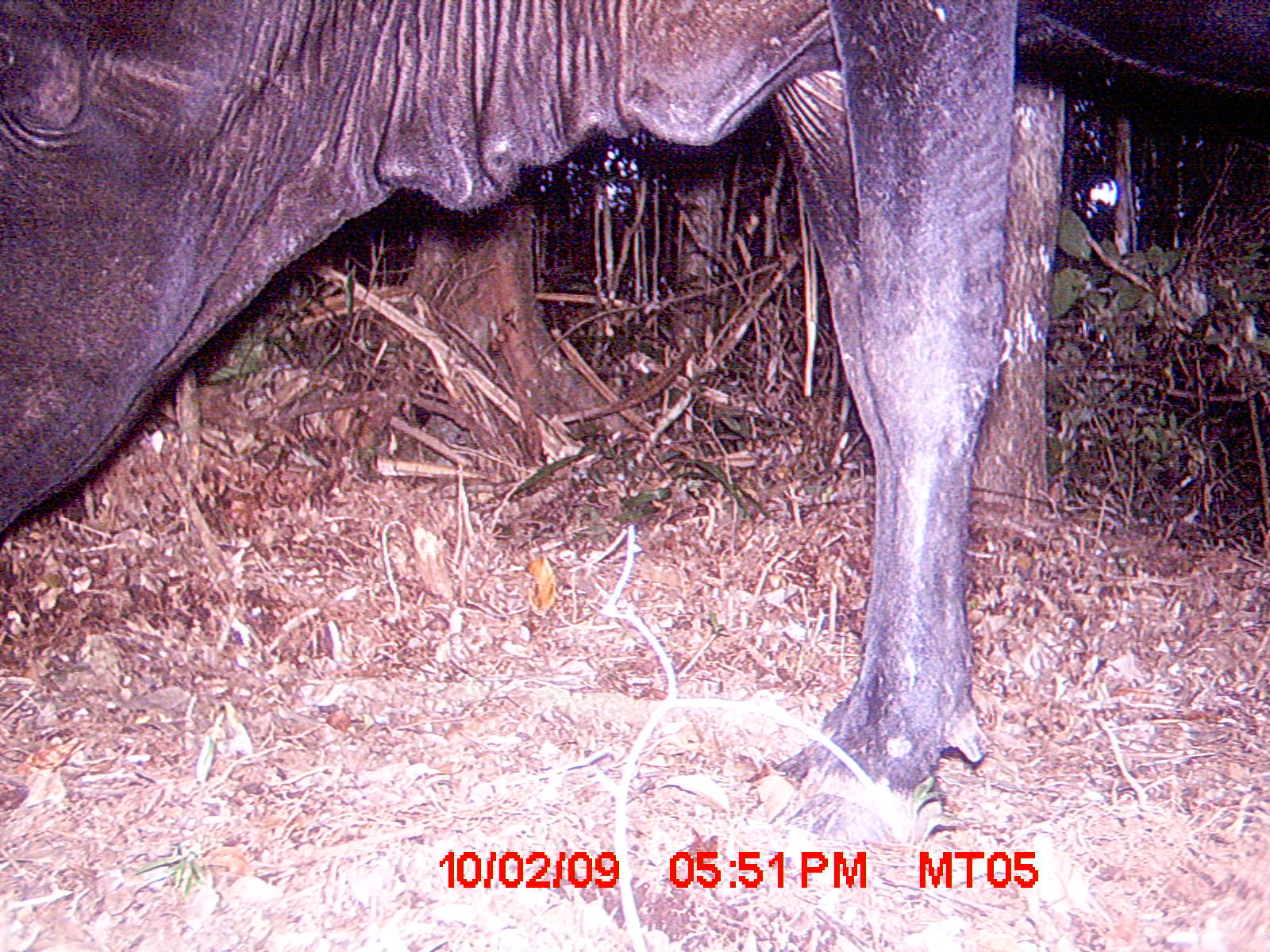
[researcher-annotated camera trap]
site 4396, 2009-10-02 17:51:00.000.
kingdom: Animalia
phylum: Chordata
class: Mammalia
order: Artiodactyla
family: Bovidae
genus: Bos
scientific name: Bos taurus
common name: domestic cattle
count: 1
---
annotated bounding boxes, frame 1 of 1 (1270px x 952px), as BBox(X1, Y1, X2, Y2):
bos taurus: BBox(0, 0, 1268, 847)